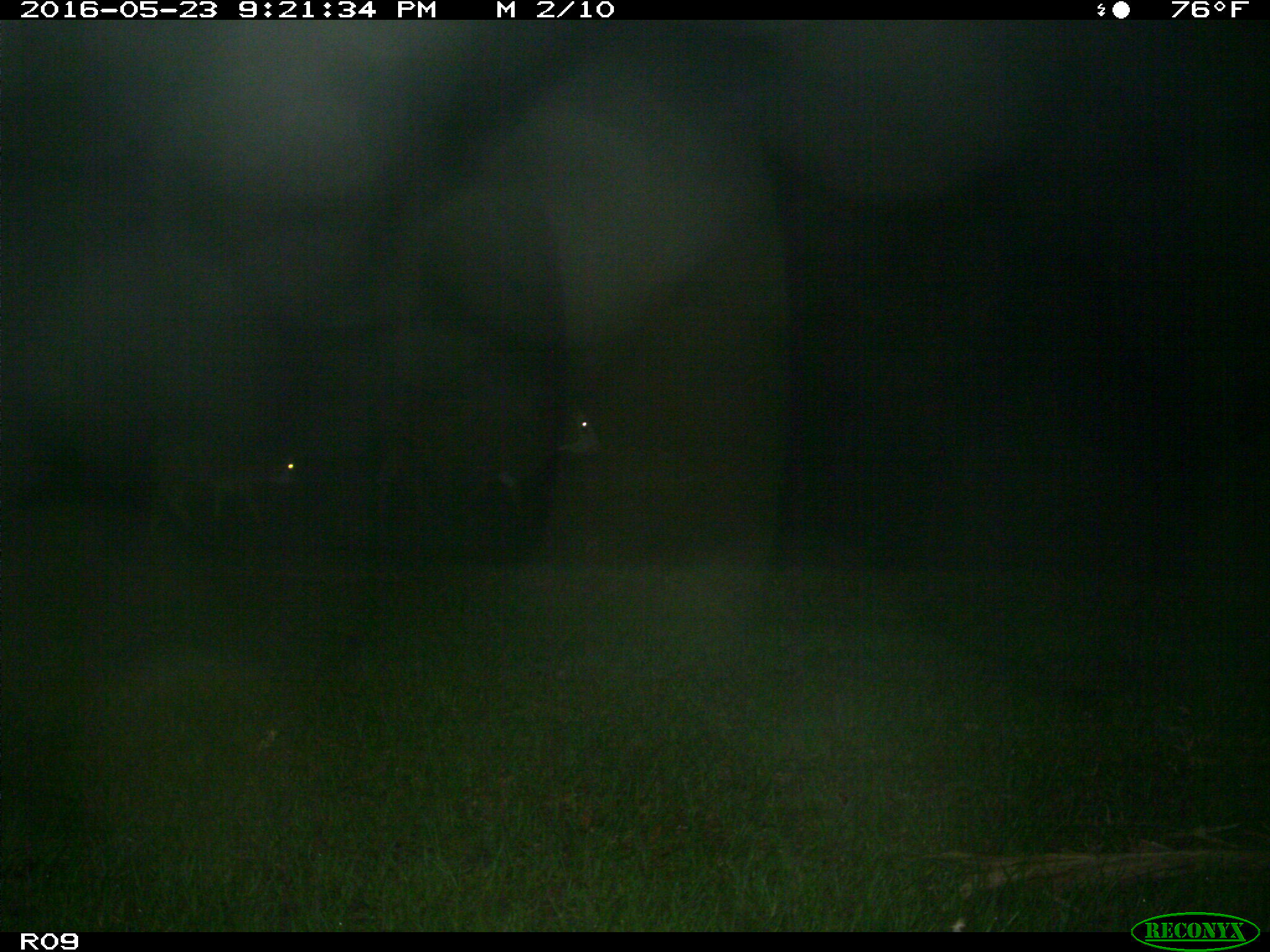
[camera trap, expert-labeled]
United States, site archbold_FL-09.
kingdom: Animalia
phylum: Chordata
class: Mammalia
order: Artiodactyla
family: Bovidae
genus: Bos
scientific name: Bos taurus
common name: domestic cow